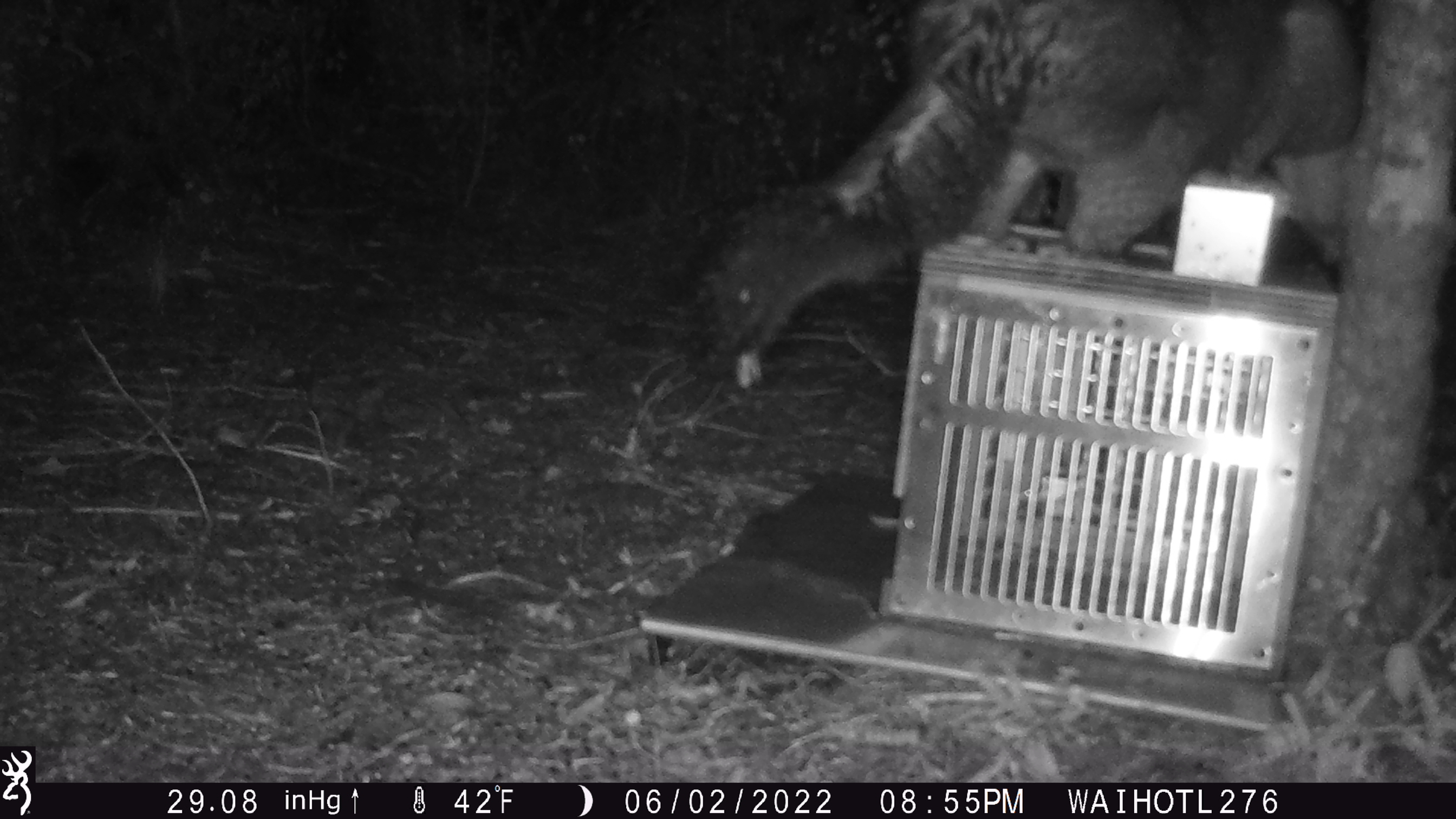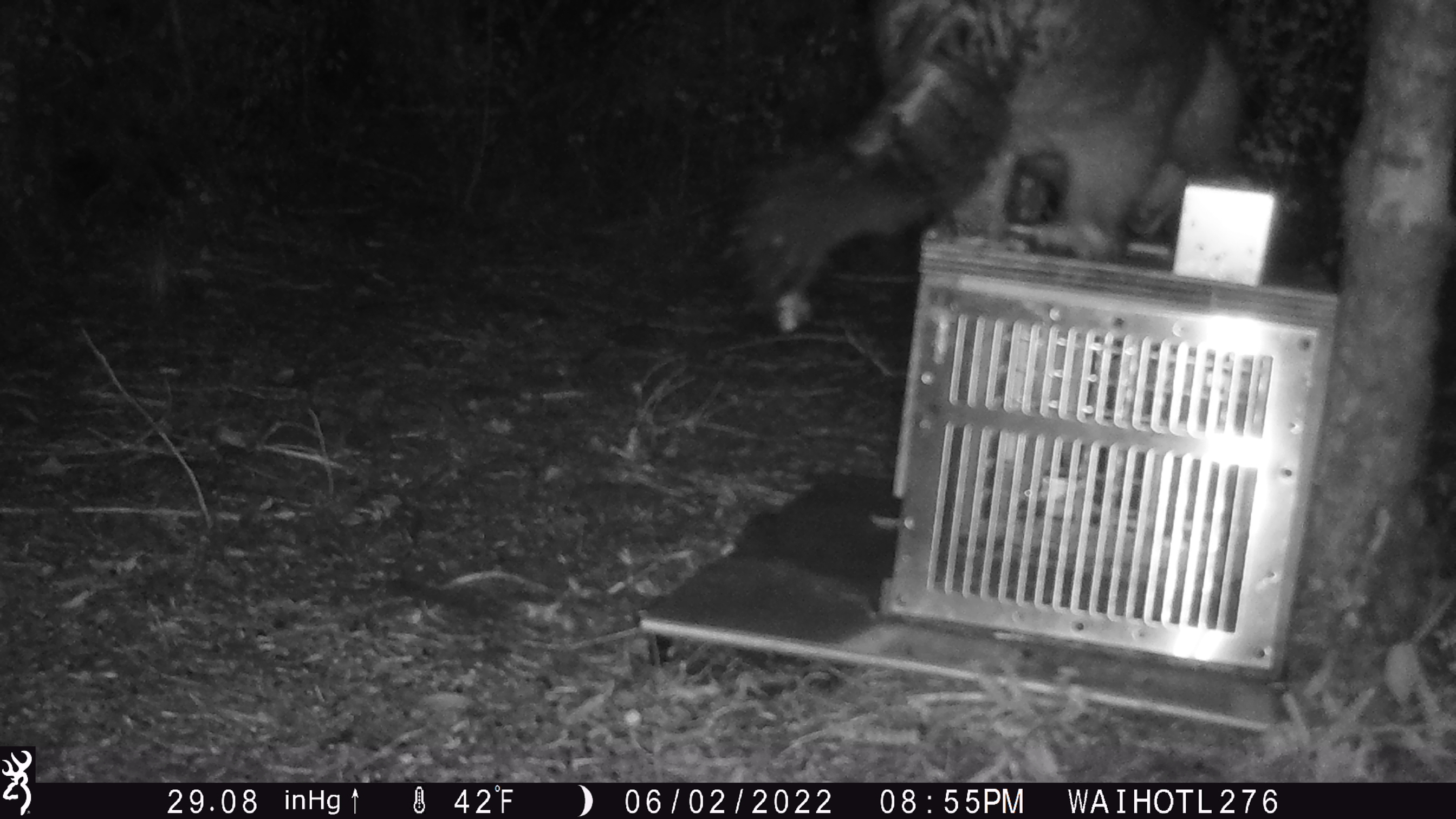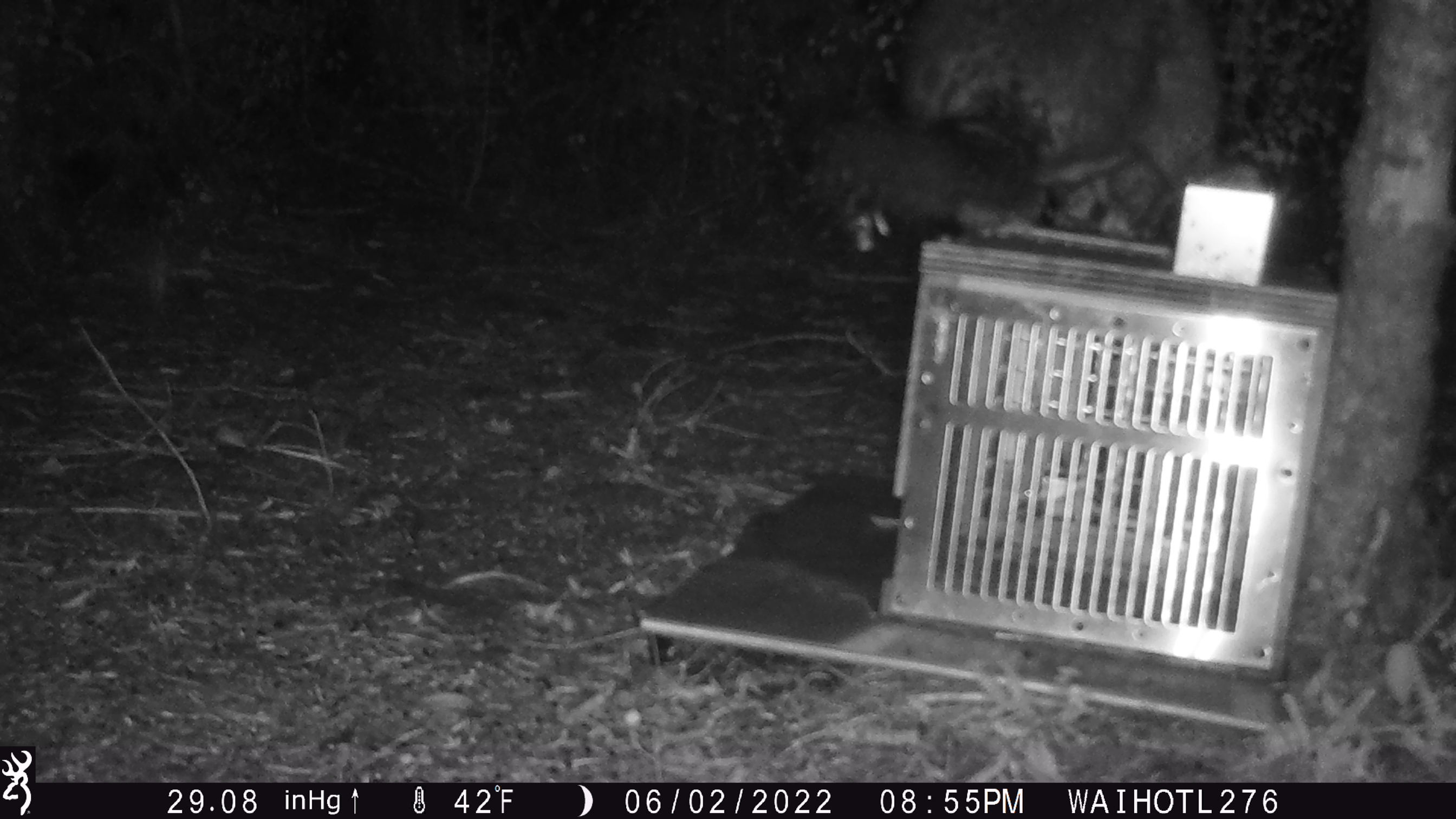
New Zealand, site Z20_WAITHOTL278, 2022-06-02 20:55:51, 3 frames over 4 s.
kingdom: Animalia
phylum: Chordata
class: Mammalia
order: Diprotodontia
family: Phalangeridae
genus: Trichosurus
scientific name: Trichosurus vulpecula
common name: common brushtail possum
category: possum